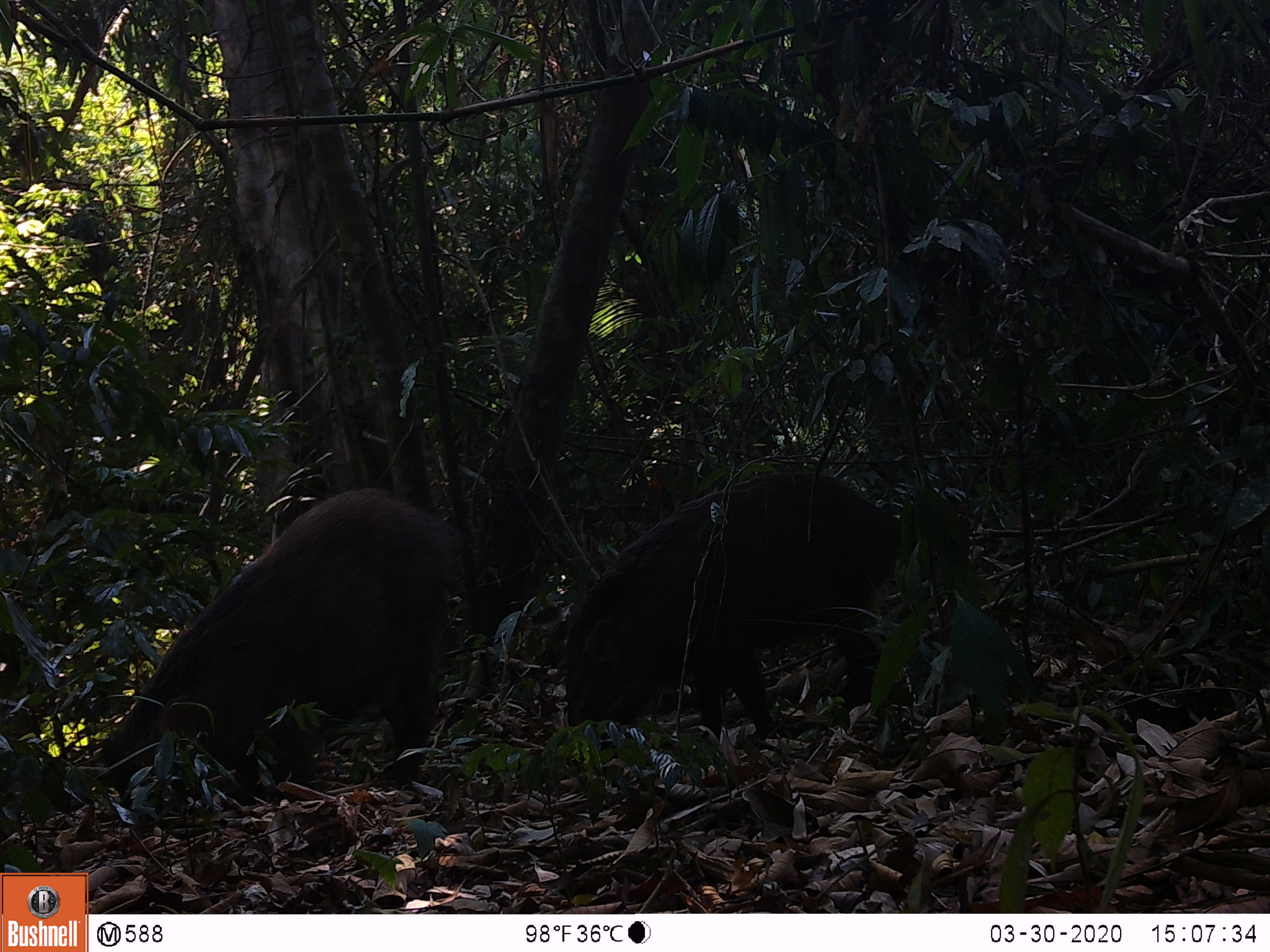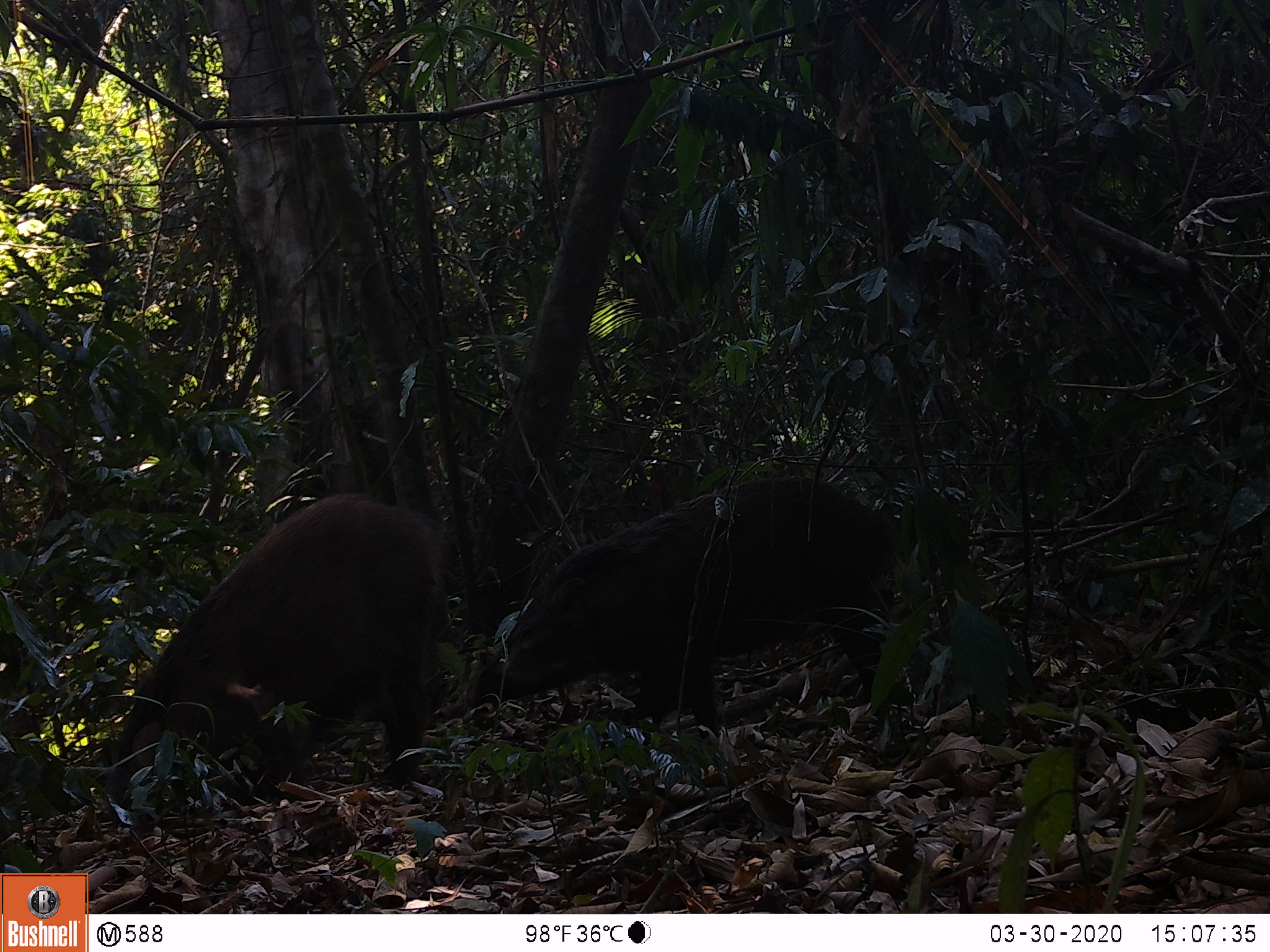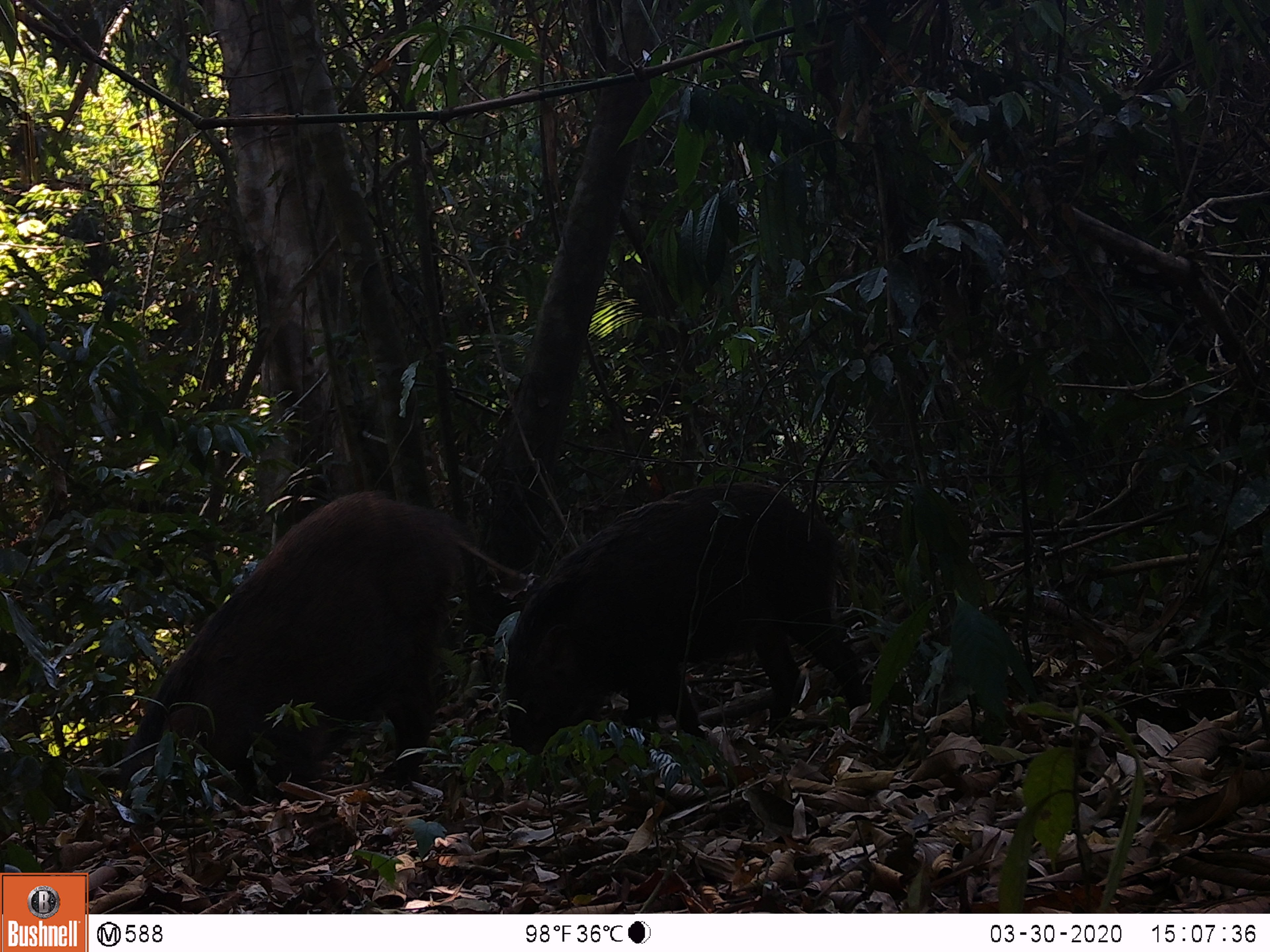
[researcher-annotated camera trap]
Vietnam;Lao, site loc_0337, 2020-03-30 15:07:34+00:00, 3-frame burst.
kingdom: Animalia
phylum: Chordata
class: Mammalia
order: Artiodactyla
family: Suidae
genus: Sus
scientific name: Sus scrofa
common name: eurasian wild pig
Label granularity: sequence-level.